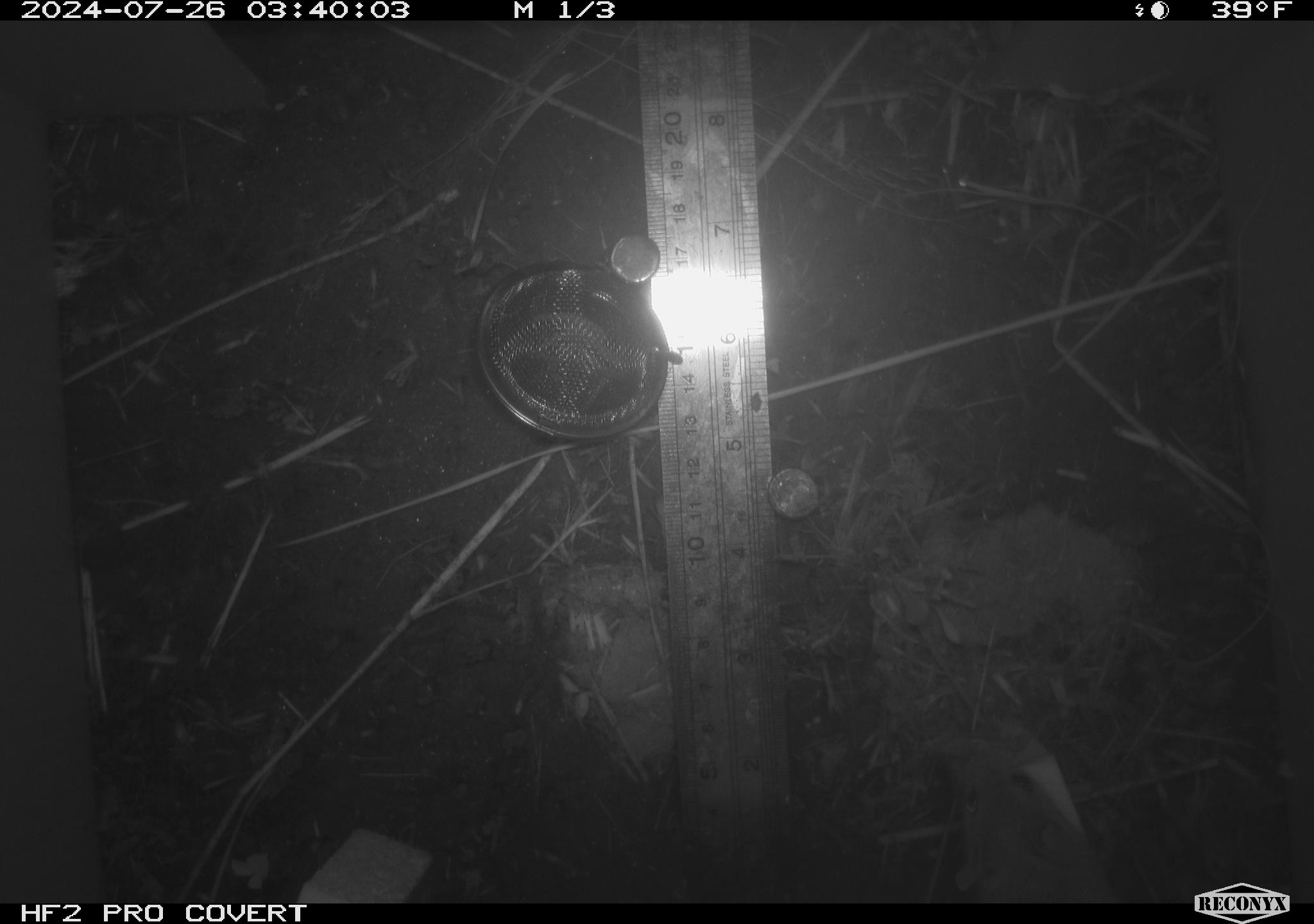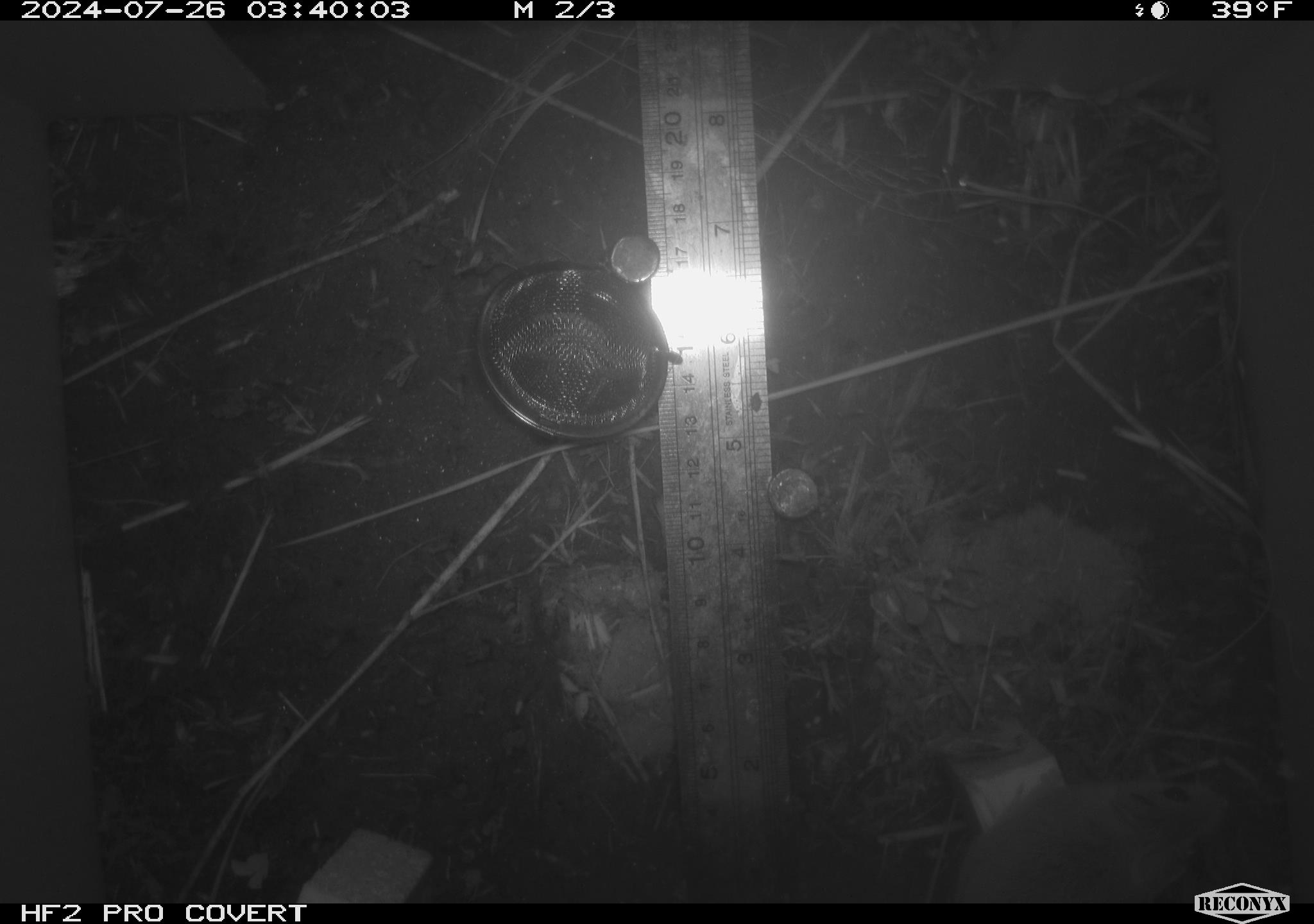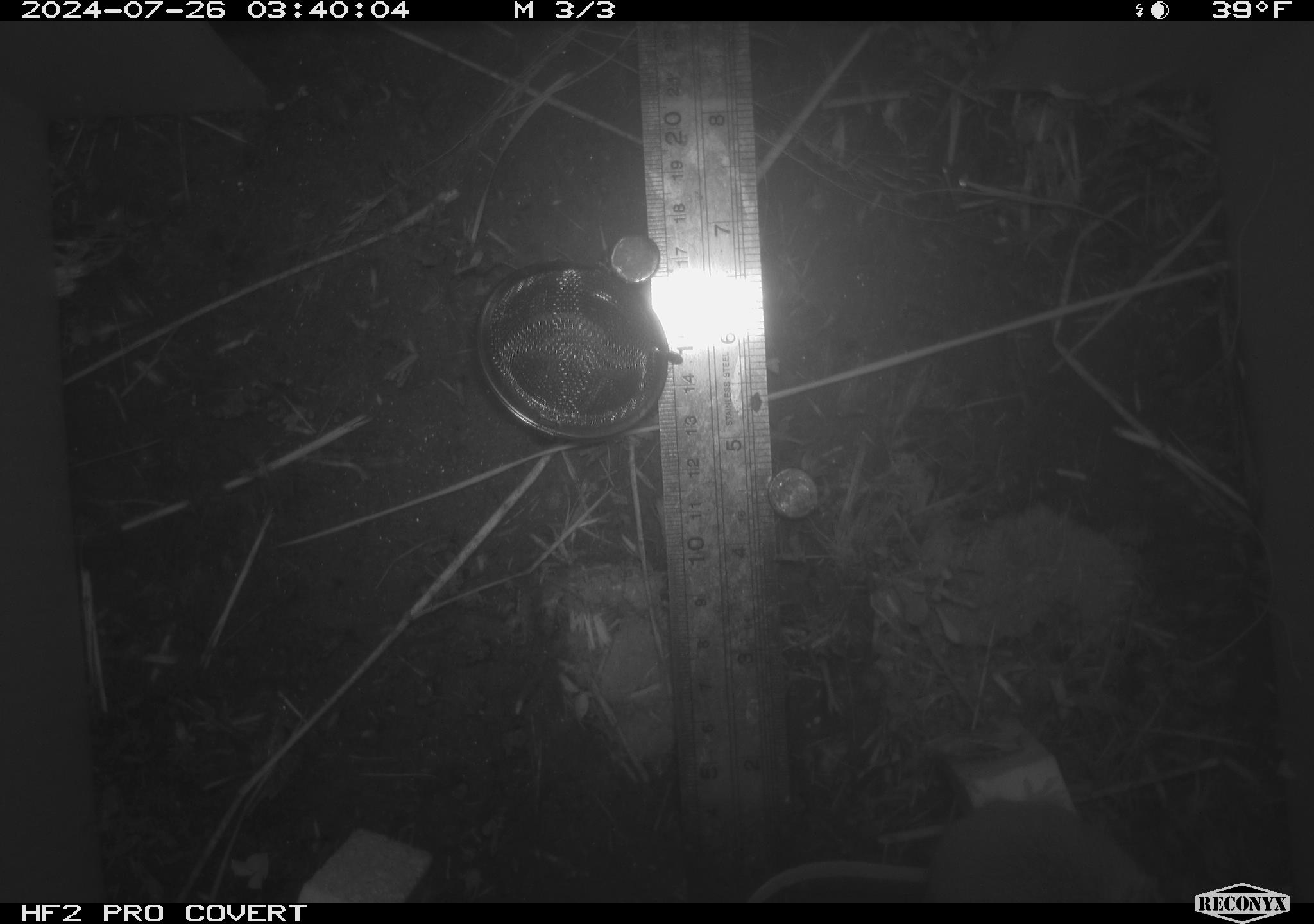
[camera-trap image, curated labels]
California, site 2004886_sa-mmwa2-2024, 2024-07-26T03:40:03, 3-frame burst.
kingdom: Animalia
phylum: Chordata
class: Mammalia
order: Rodentia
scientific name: Rodentia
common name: mouse species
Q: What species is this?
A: Mouse species (Rodentia).